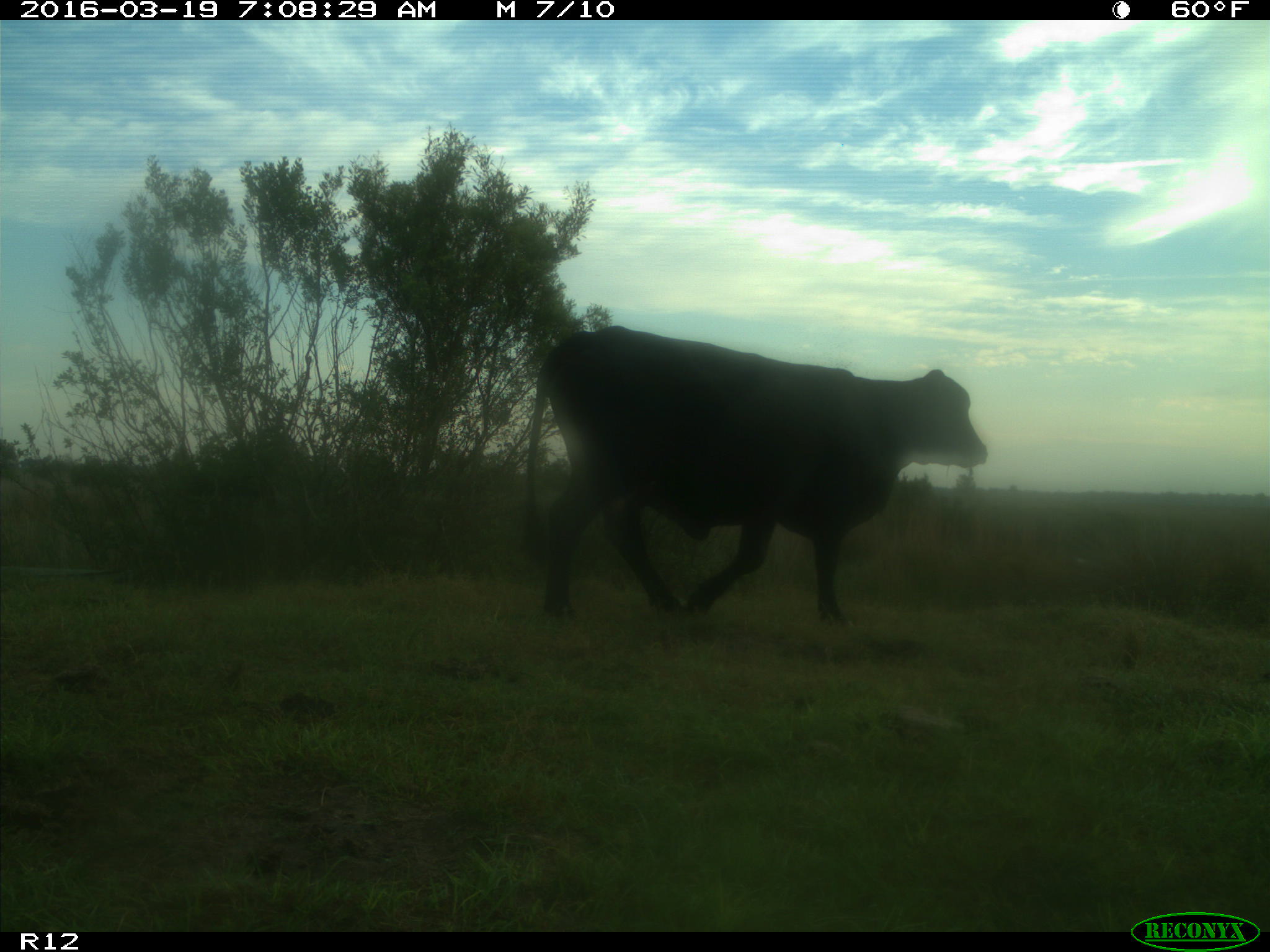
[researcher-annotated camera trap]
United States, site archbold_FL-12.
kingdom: Animalia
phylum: Chordata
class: Mammalia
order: Artiodactyla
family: Bovidae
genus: Bos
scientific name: Bos taurus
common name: domestic cow